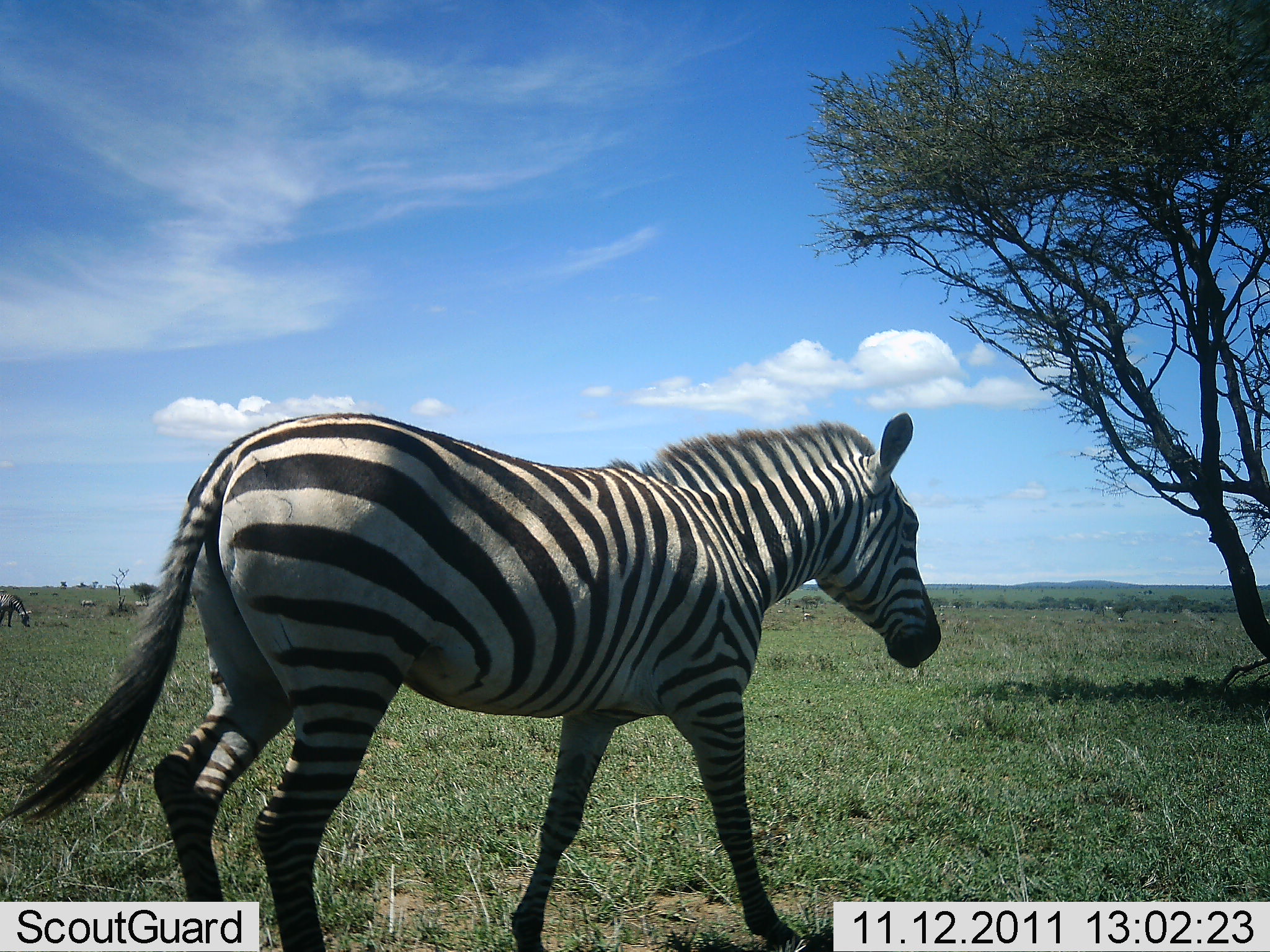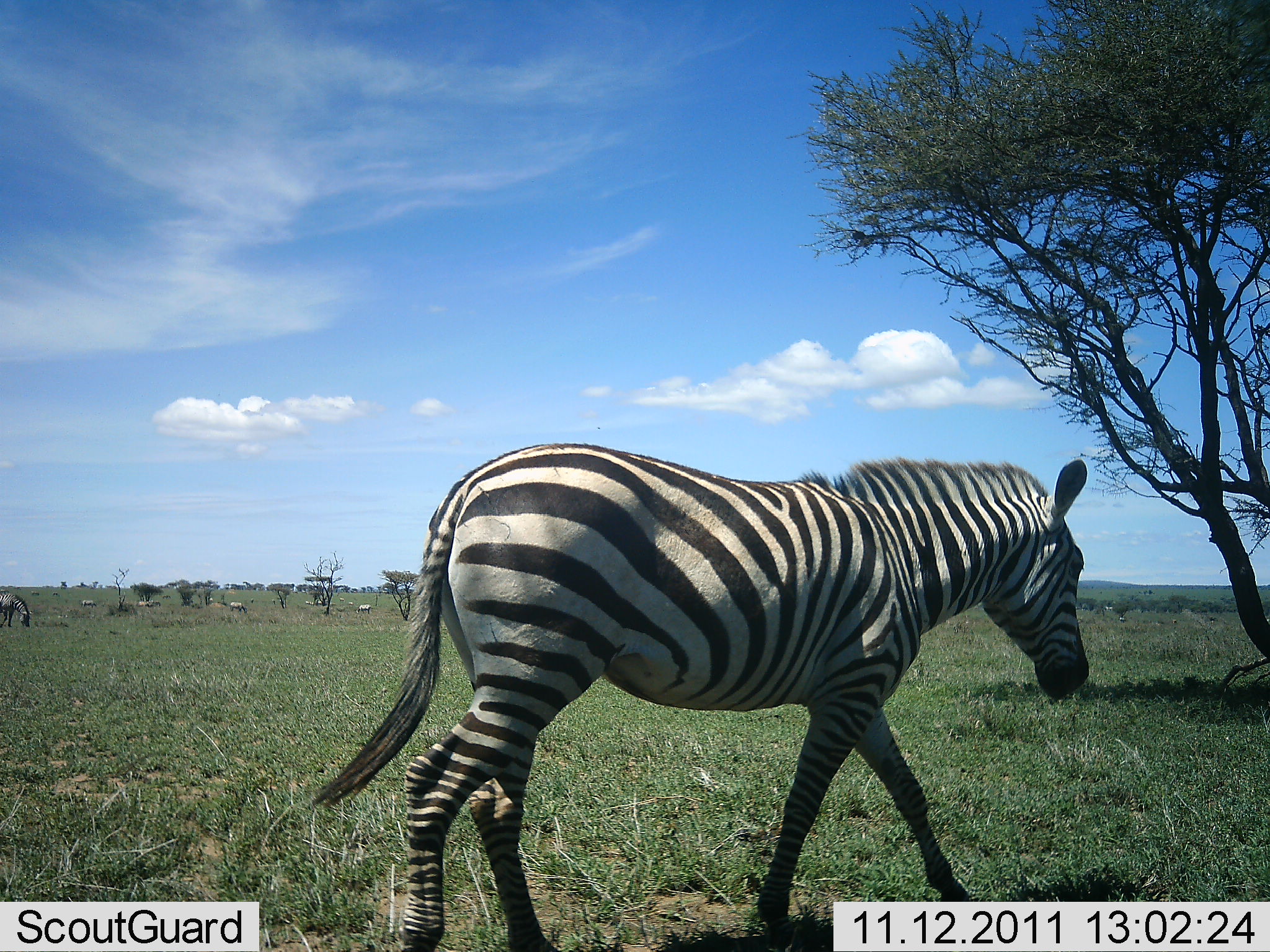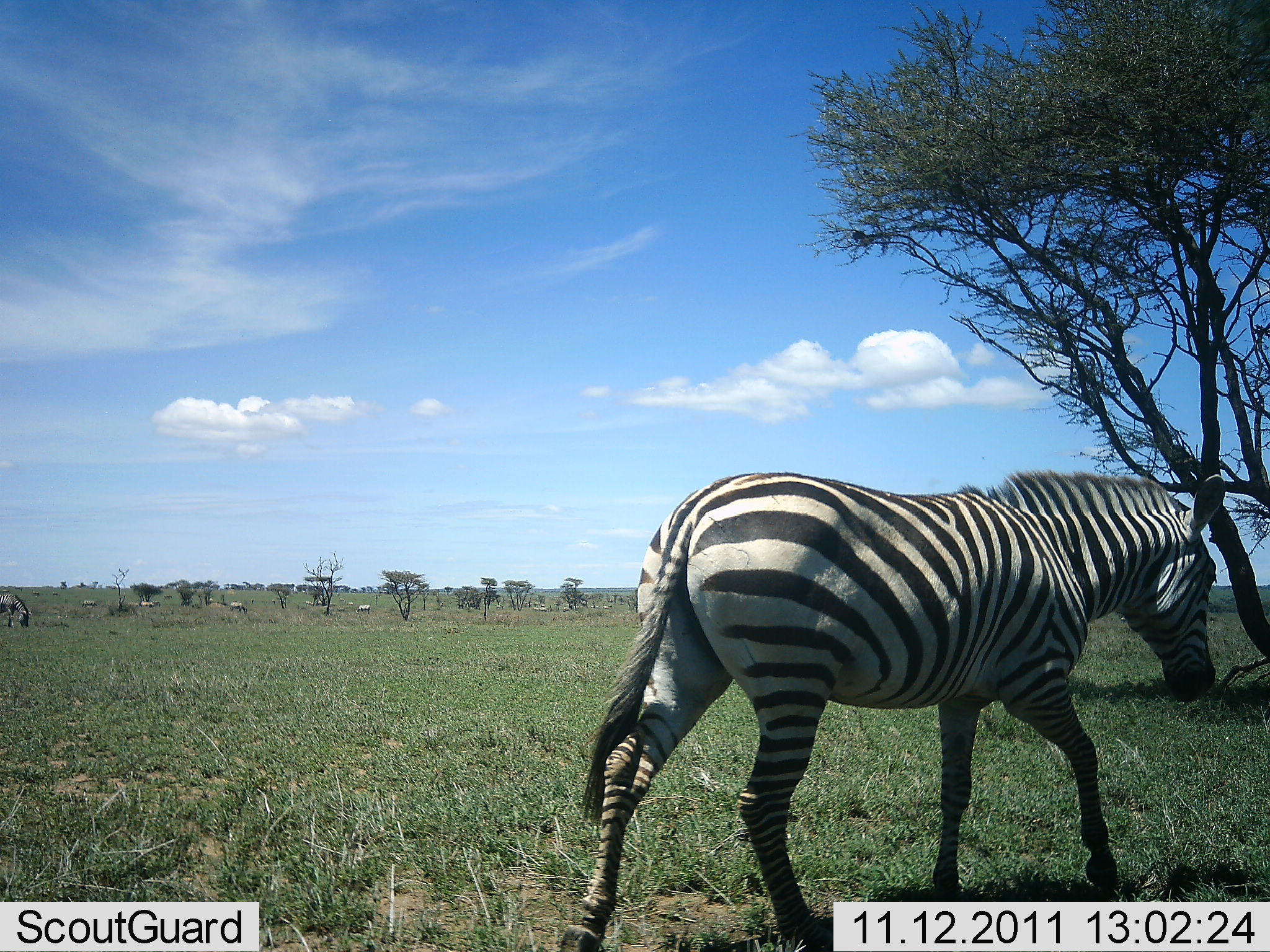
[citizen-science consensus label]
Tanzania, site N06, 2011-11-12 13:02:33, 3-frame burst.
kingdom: Animalia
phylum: Chordata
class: Mammalia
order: Perissodactyla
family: Equidae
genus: Equus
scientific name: Equus quagga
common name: plains zebra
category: zebra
Zebra (plains zebra) (Equus quagga), count 2. Behavior (volunteer vote fractions): standing 9%, resting 0%, moving 91%, interacting 0%. Young present (vote fraction): 0%. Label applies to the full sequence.